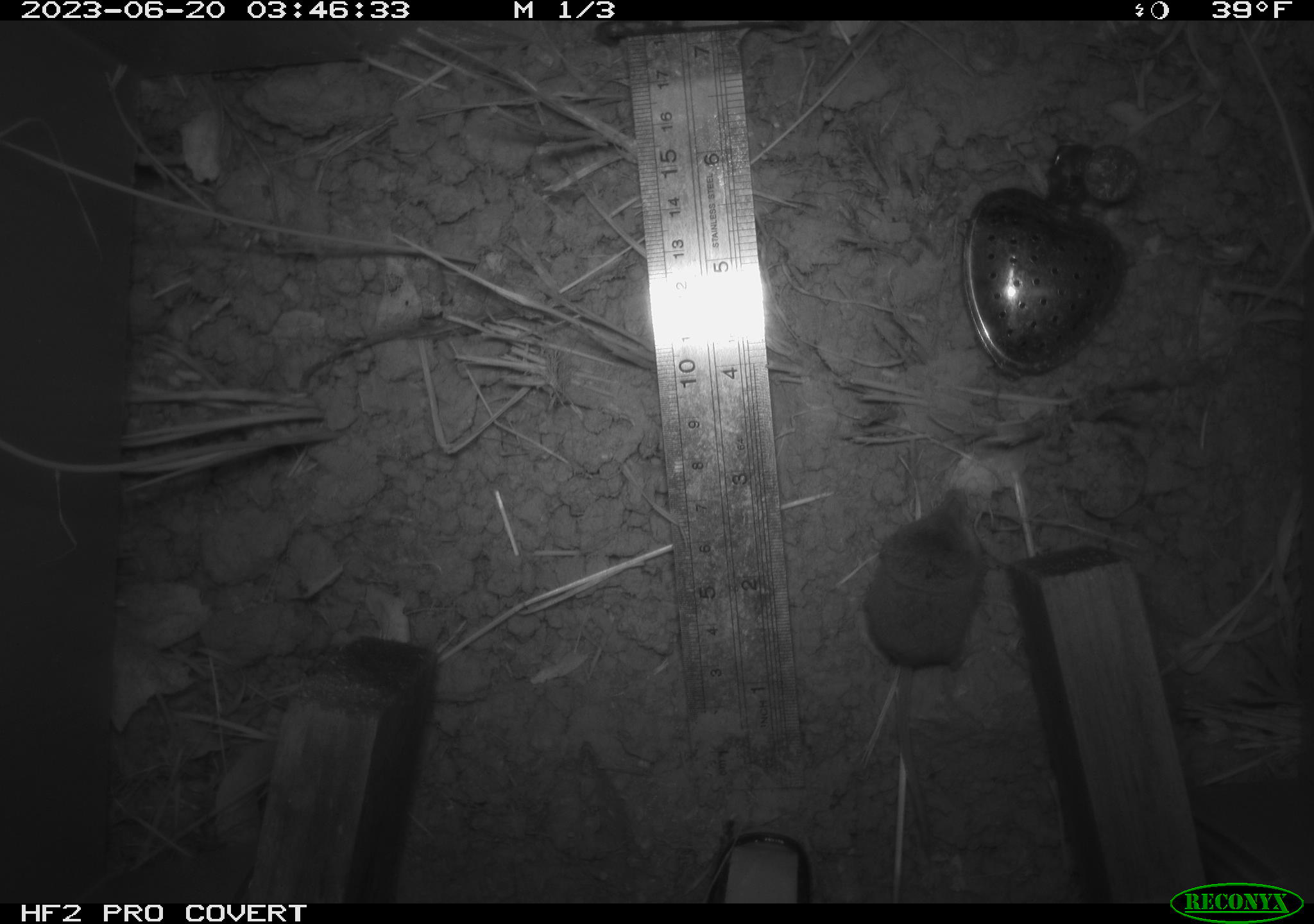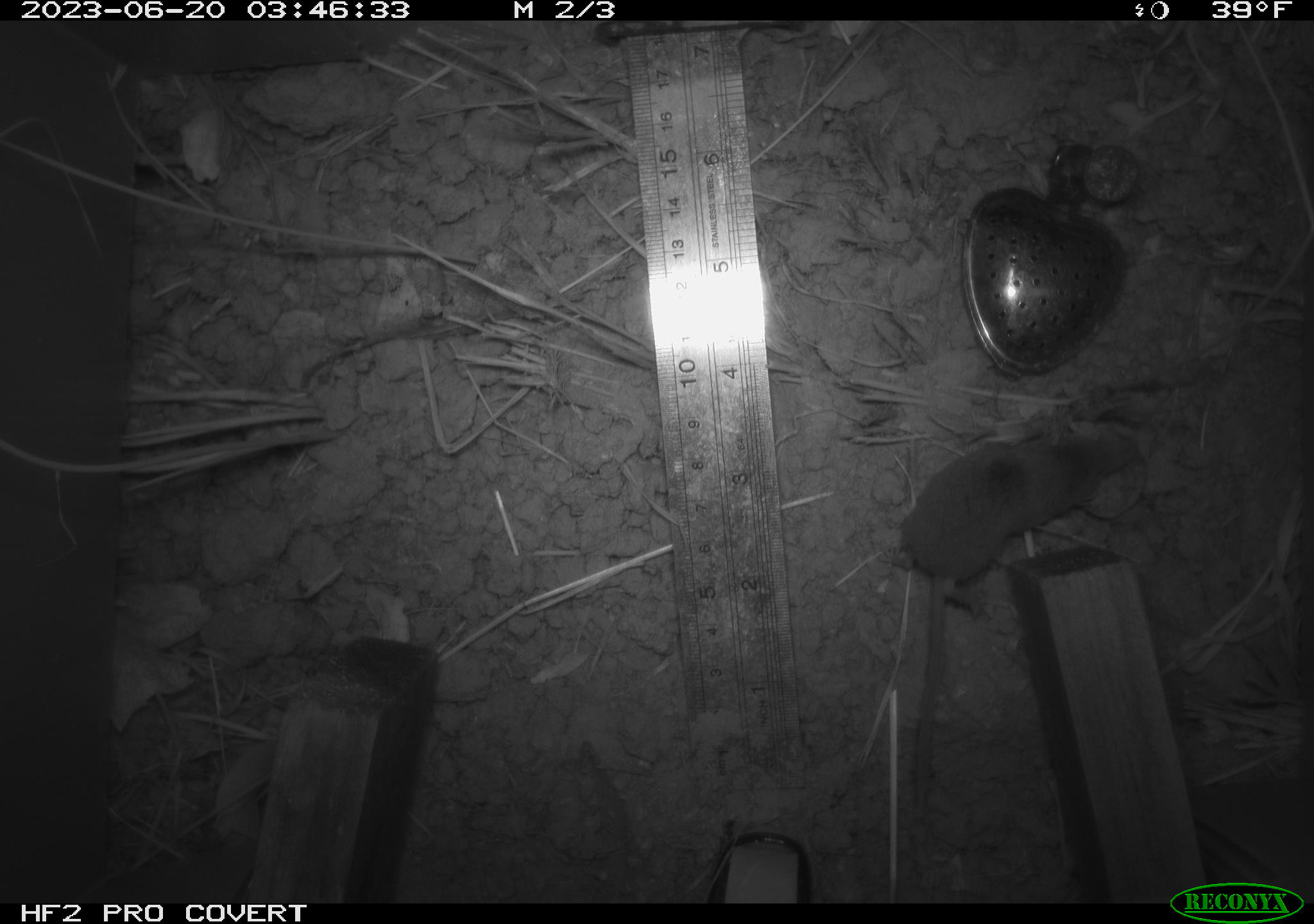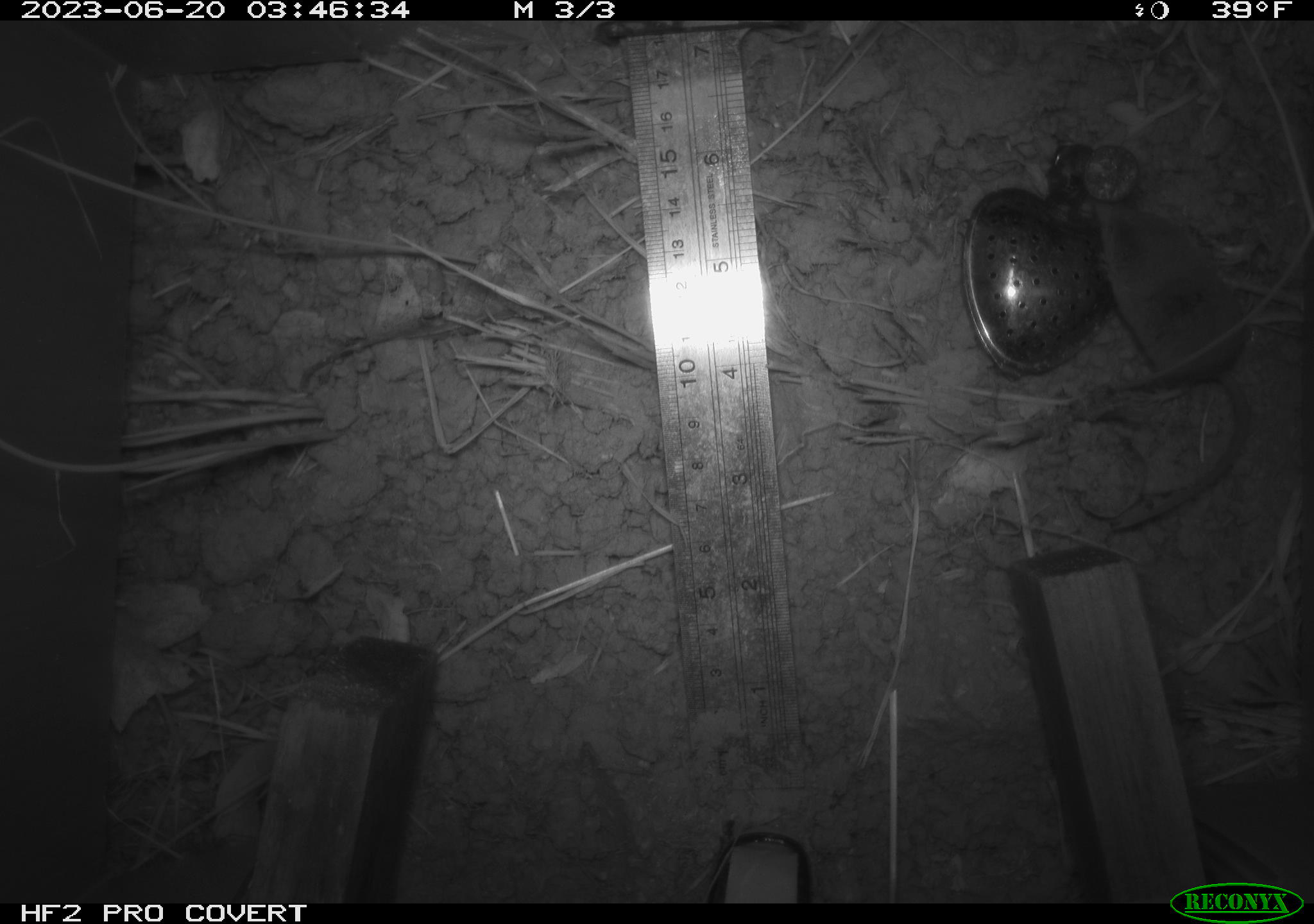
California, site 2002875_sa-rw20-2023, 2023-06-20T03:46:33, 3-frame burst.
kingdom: Animalia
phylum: Chordata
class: Mammalia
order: Eulipotyphla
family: Soricidae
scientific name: Soricidae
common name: shrews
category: soricidae family